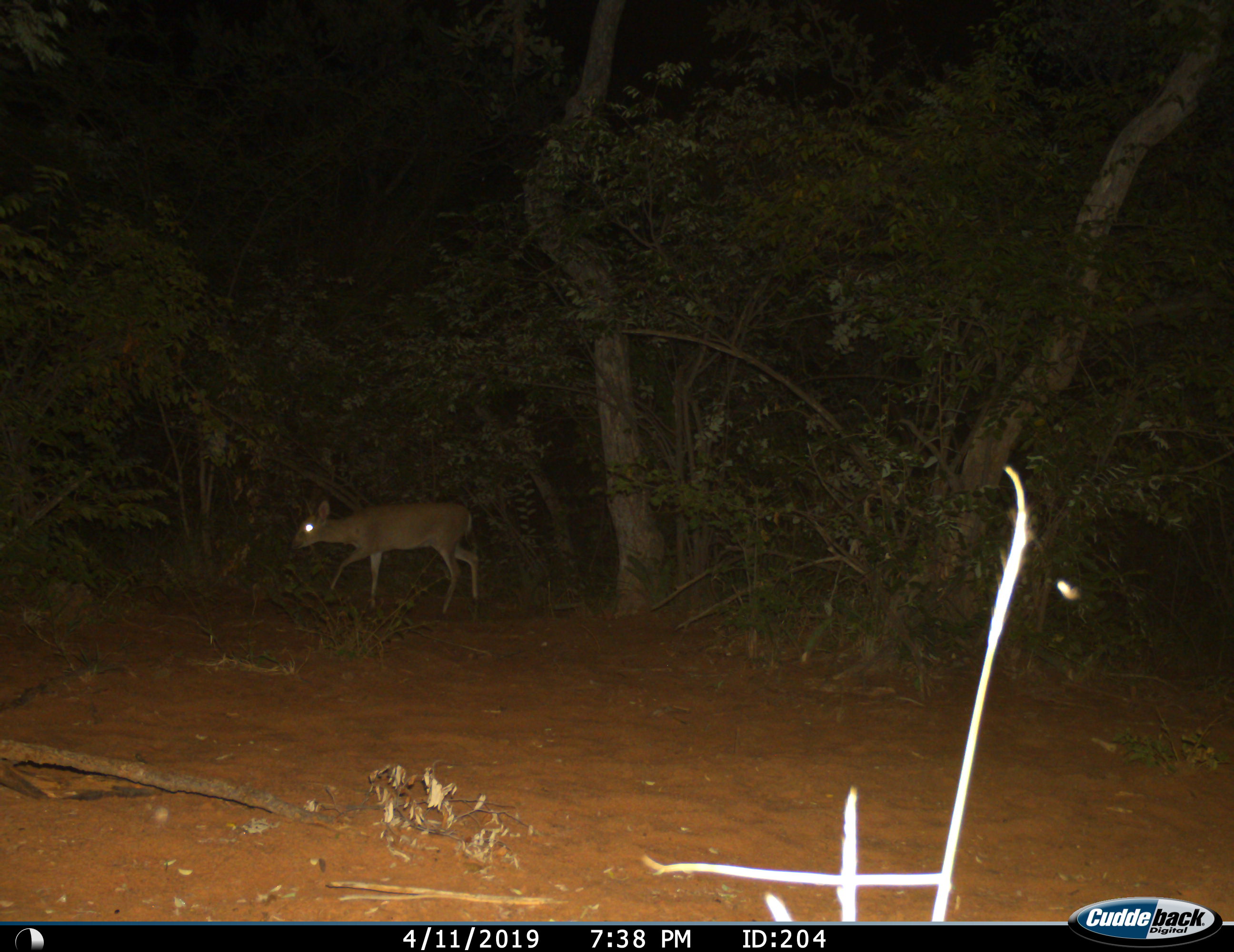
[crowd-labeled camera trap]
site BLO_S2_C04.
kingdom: Animalia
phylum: Chordata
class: Mammalia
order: Artiodactyla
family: Bovidae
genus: Sylvicapra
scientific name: Sylvicapra grimmia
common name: common duiker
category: duikercommongrey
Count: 1.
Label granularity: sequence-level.